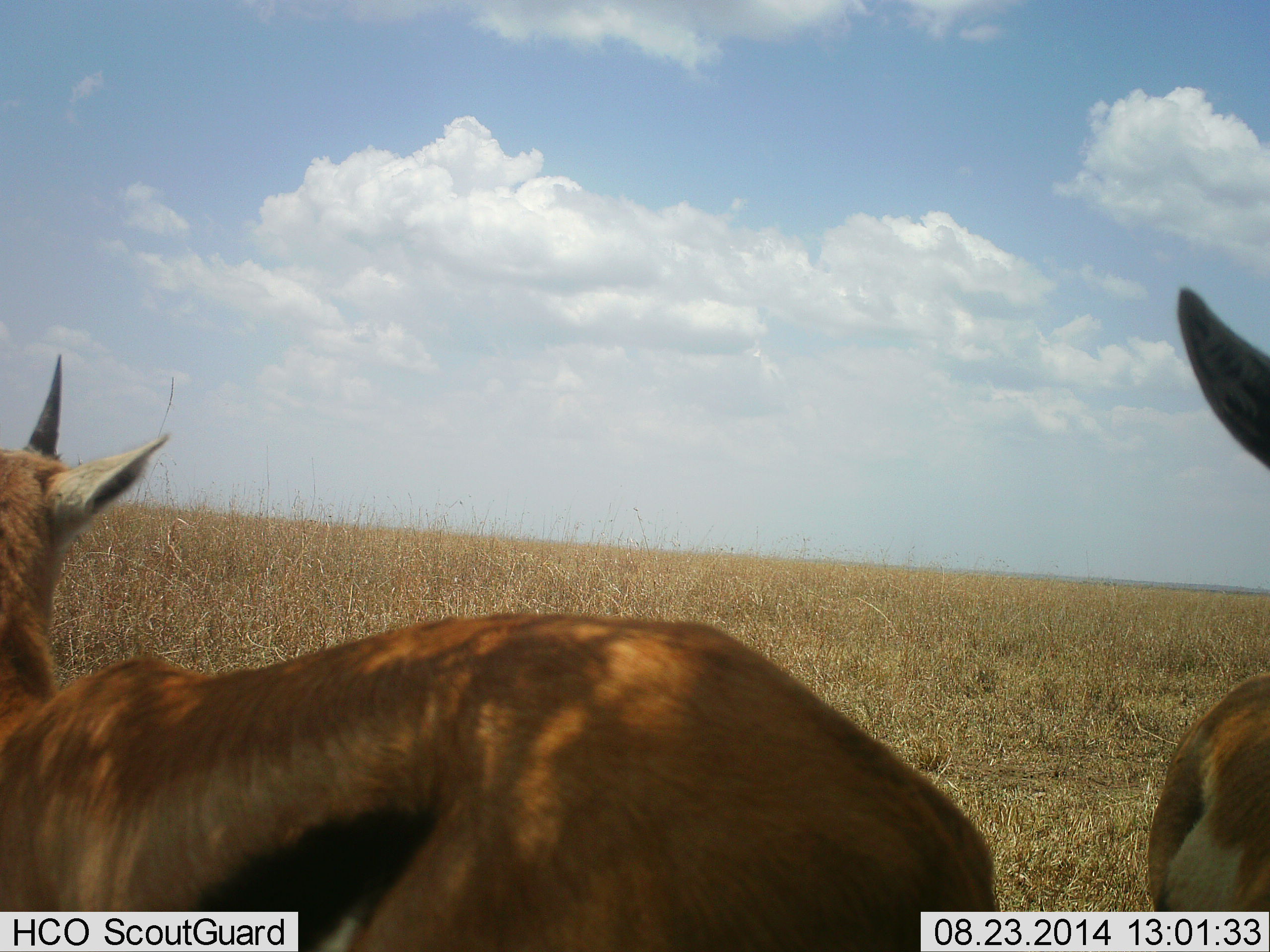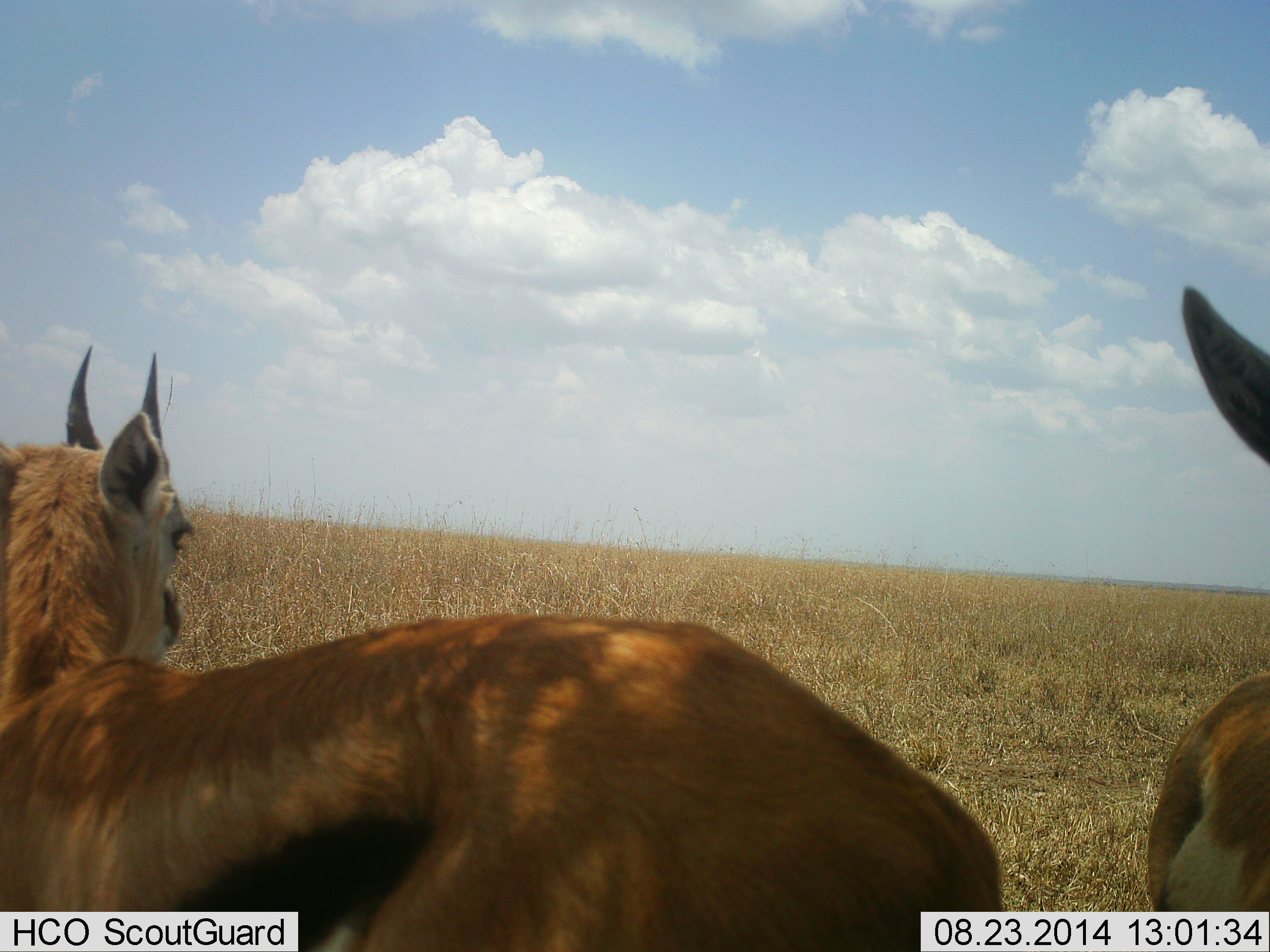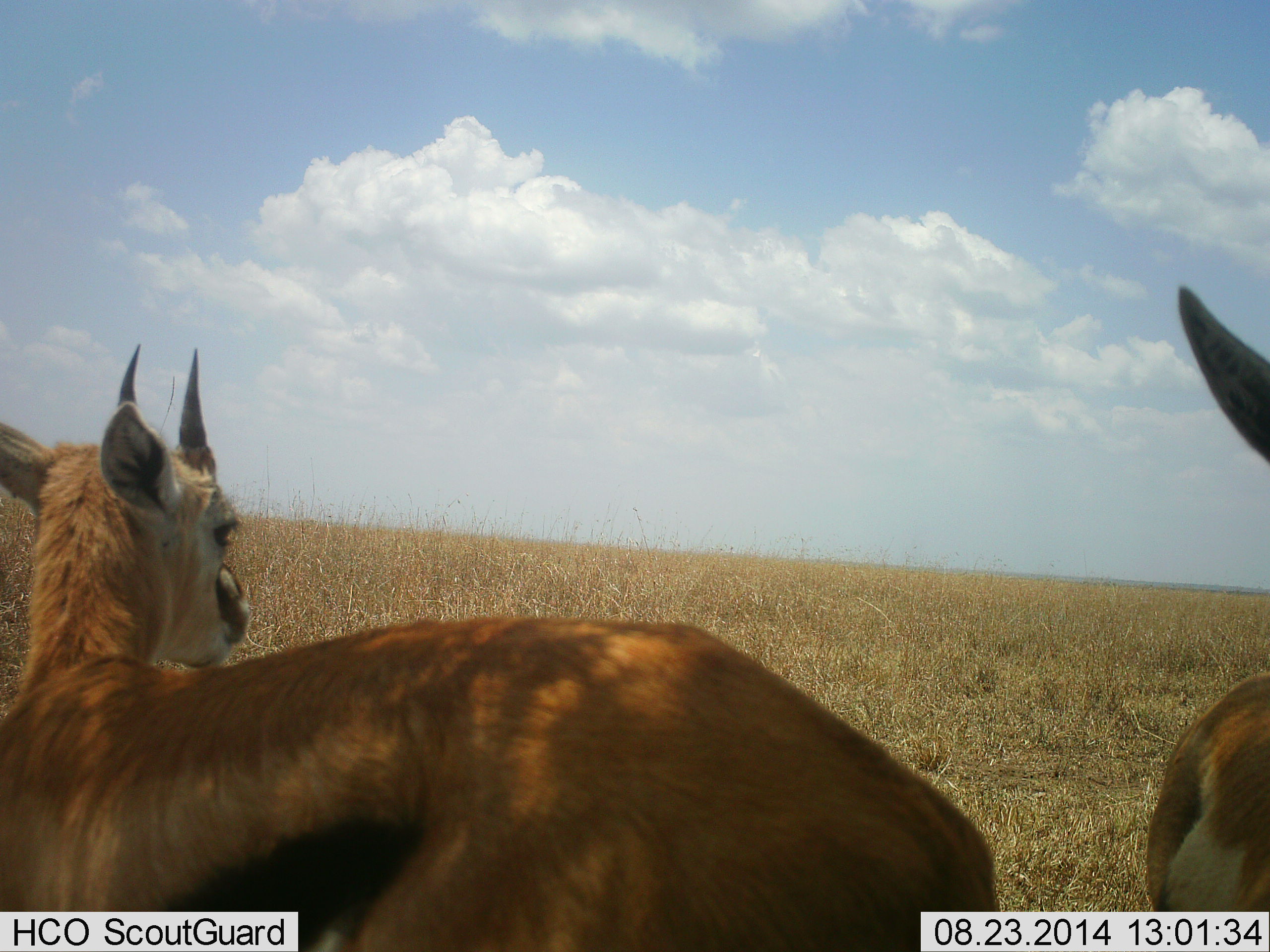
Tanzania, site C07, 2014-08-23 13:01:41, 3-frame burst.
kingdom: Animalia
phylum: Chordata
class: Mammalia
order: Artiodactyla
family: Bovidae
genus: Eudorcas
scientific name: Eudorcas thomsonii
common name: thomson's gazelle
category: gazellethomsons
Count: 2.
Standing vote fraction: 90%.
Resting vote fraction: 0%.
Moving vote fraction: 10%.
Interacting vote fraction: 10%.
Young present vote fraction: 0%.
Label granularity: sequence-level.